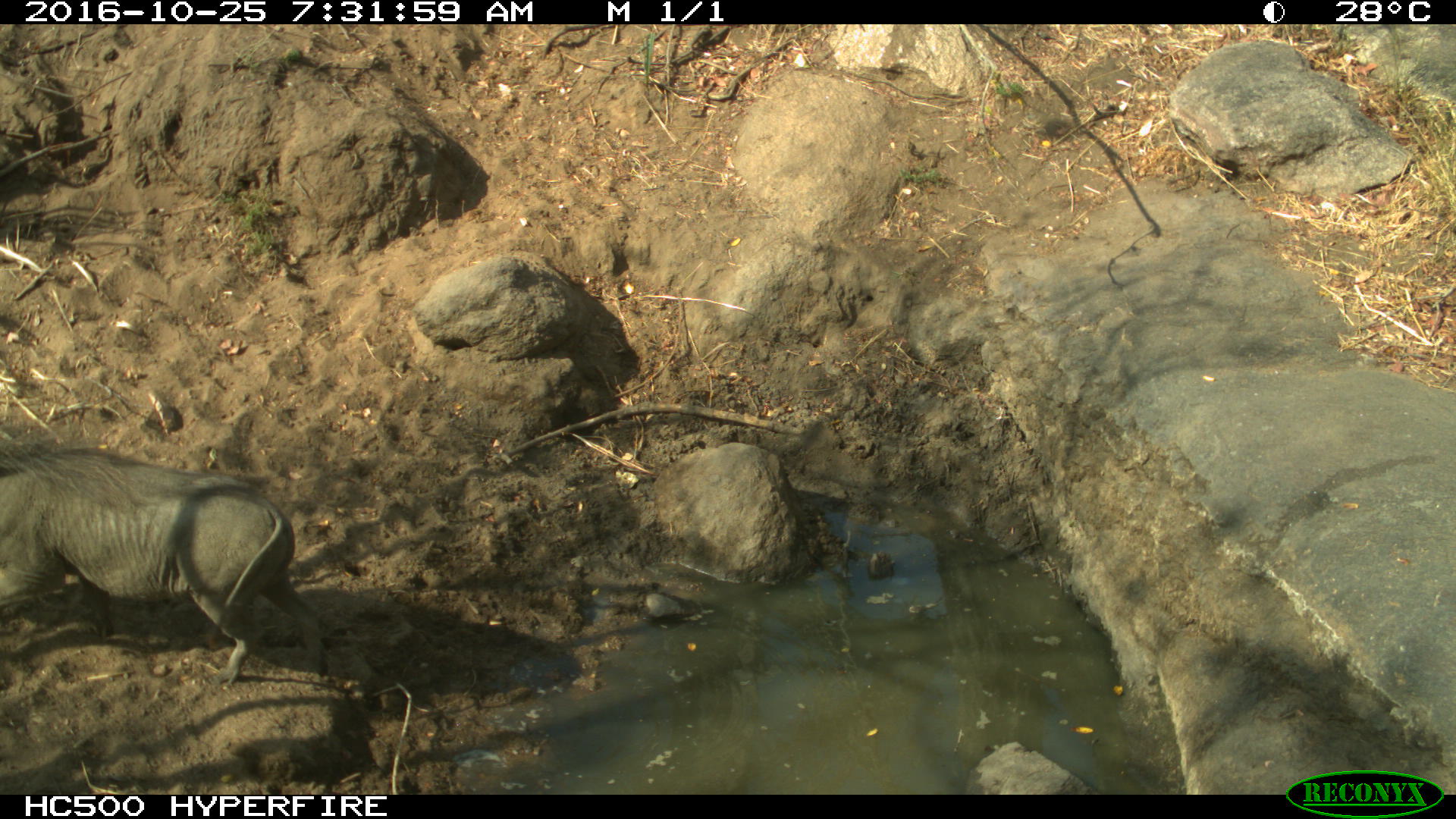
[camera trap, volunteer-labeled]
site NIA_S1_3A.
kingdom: Animalia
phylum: Chordata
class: Mammalia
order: Artiodactyla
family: Suidae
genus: Phacochoerus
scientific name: Phacochoerus africanus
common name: warthog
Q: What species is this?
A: Warthog (Phacochoerus africanus).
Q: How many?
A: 1.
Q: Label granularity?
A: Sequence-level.